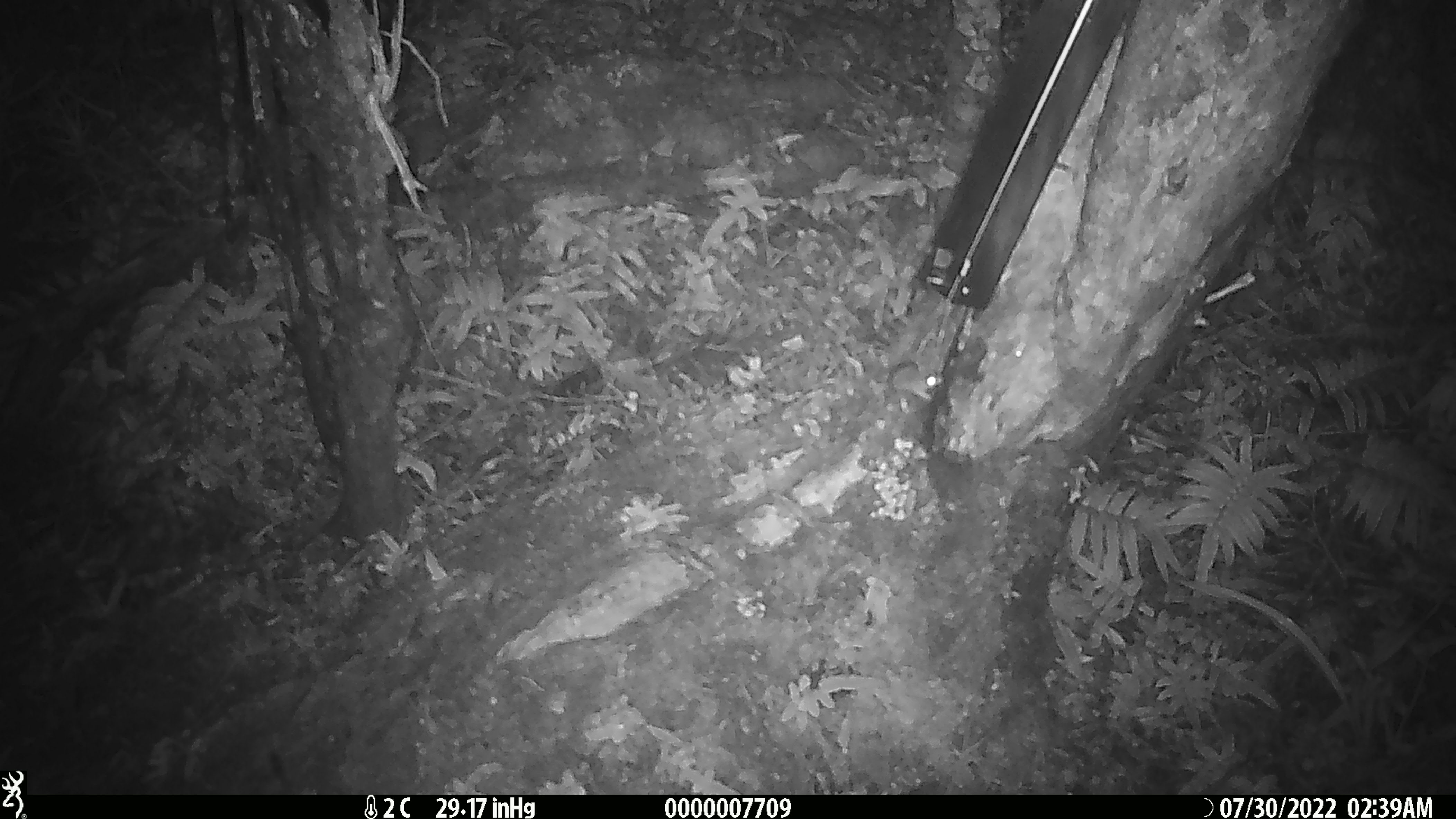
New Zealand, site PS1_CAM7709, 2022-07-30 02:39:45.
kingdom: Animalia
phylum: Chordata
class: Mammalia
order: Rodentia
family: Muridae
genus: Mus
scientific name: Mus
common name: mouse